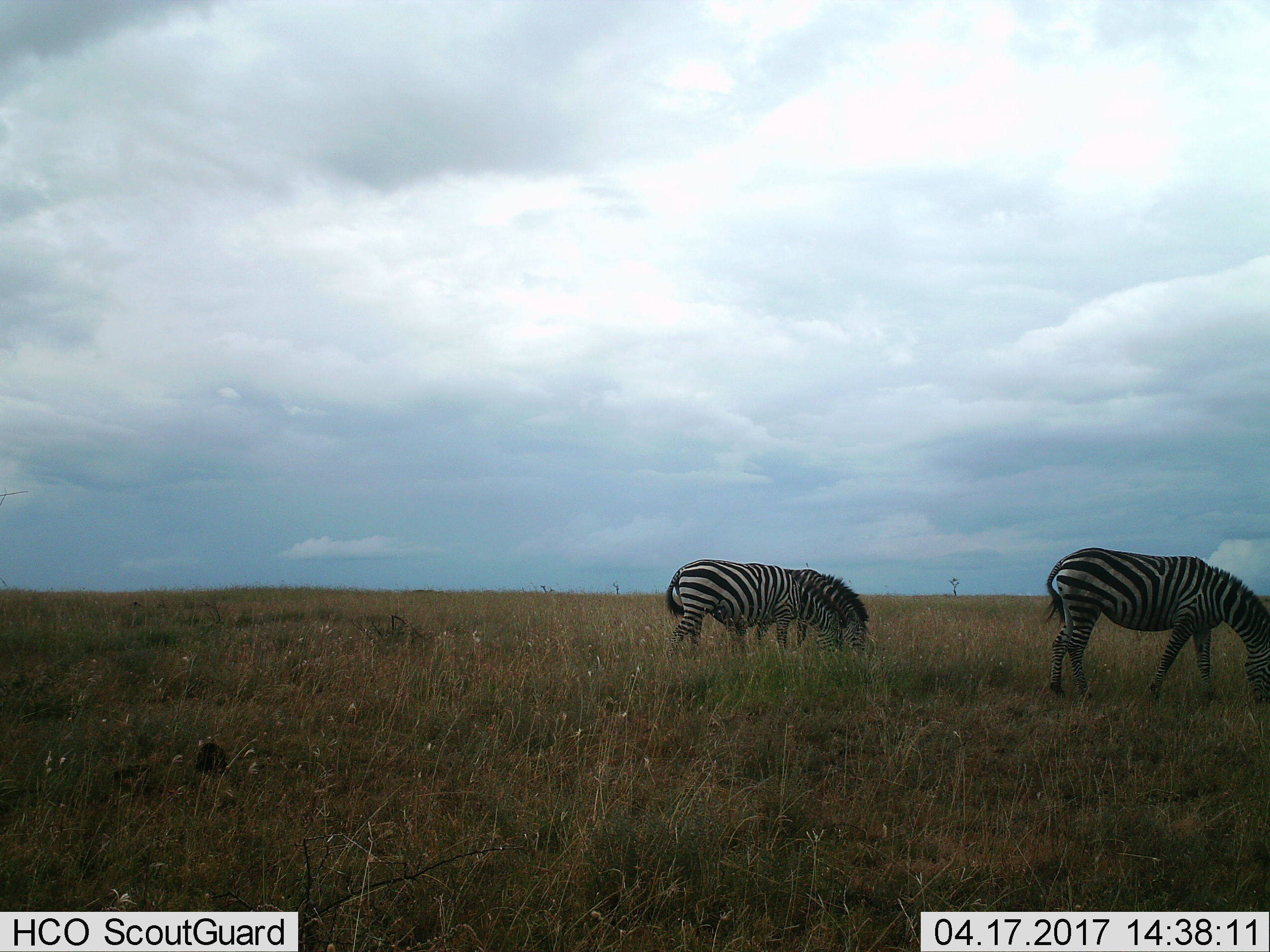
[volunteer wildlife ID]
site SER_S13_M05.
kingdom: Animalia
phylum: Chordata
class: Mammalia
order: Perissodactyla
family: Equidae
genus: Equus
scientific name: Equus quagga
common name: plains zebra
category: zebraplains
Zebraplains (plains zebra) (Equus quagga), count 3. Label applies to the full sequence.